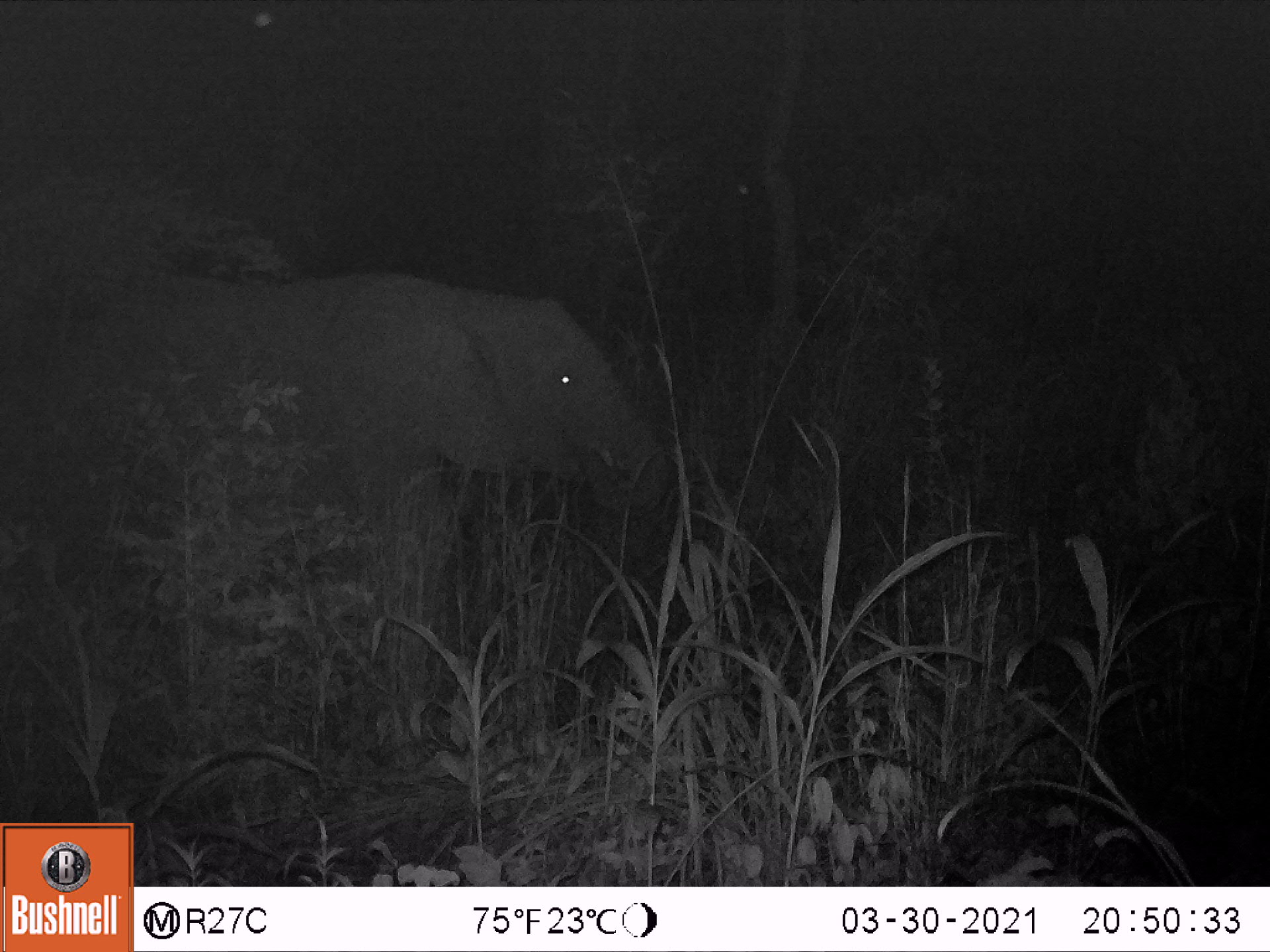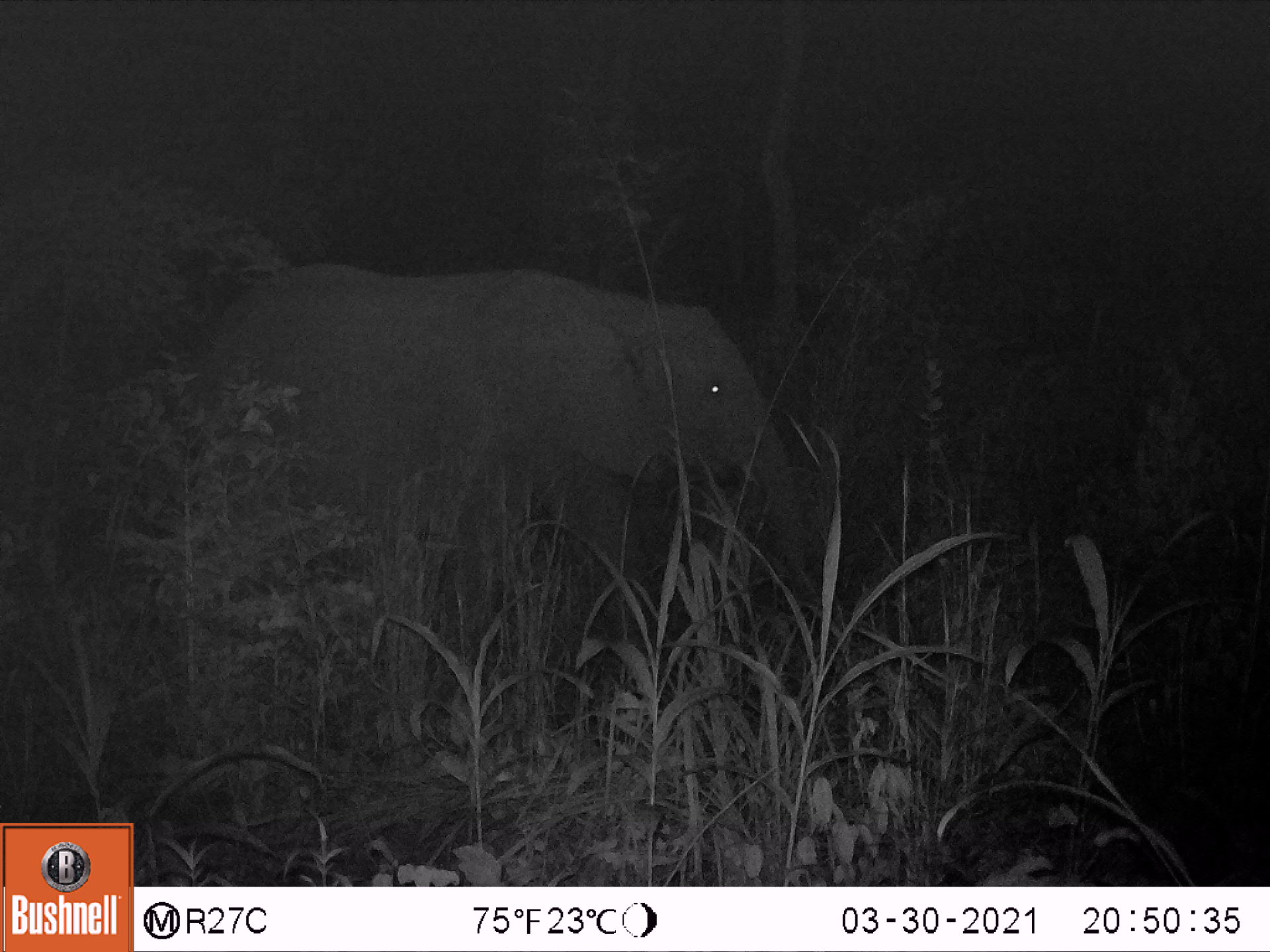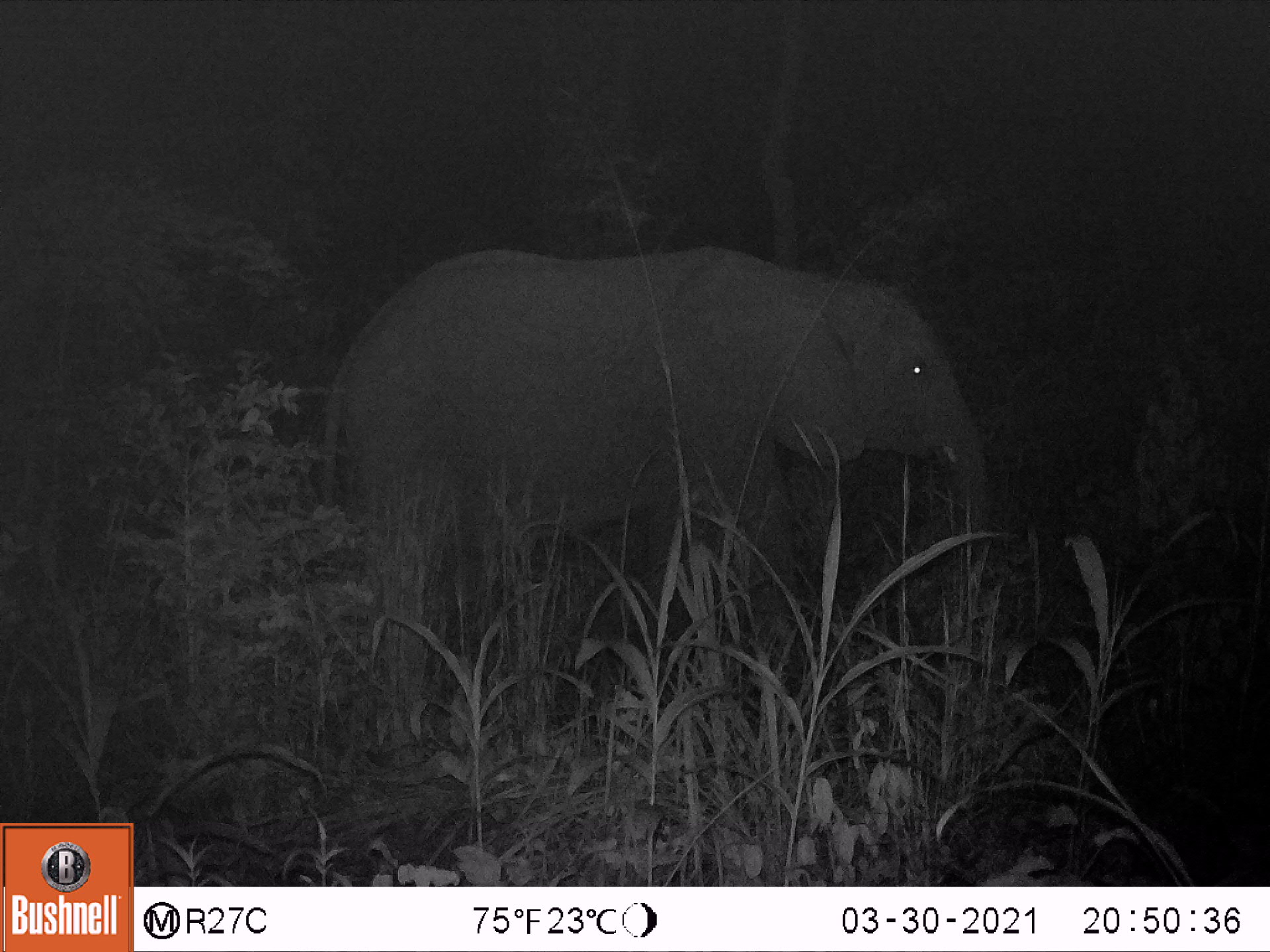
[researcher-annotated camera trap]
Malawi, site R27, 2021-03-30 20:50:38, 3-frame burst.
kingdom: Animalia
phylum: Chordata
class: Mammalia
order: Proboscidea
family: Elephantidae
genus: Loxodonta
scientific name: Loxodonta africana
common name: african savanna elephant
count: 1